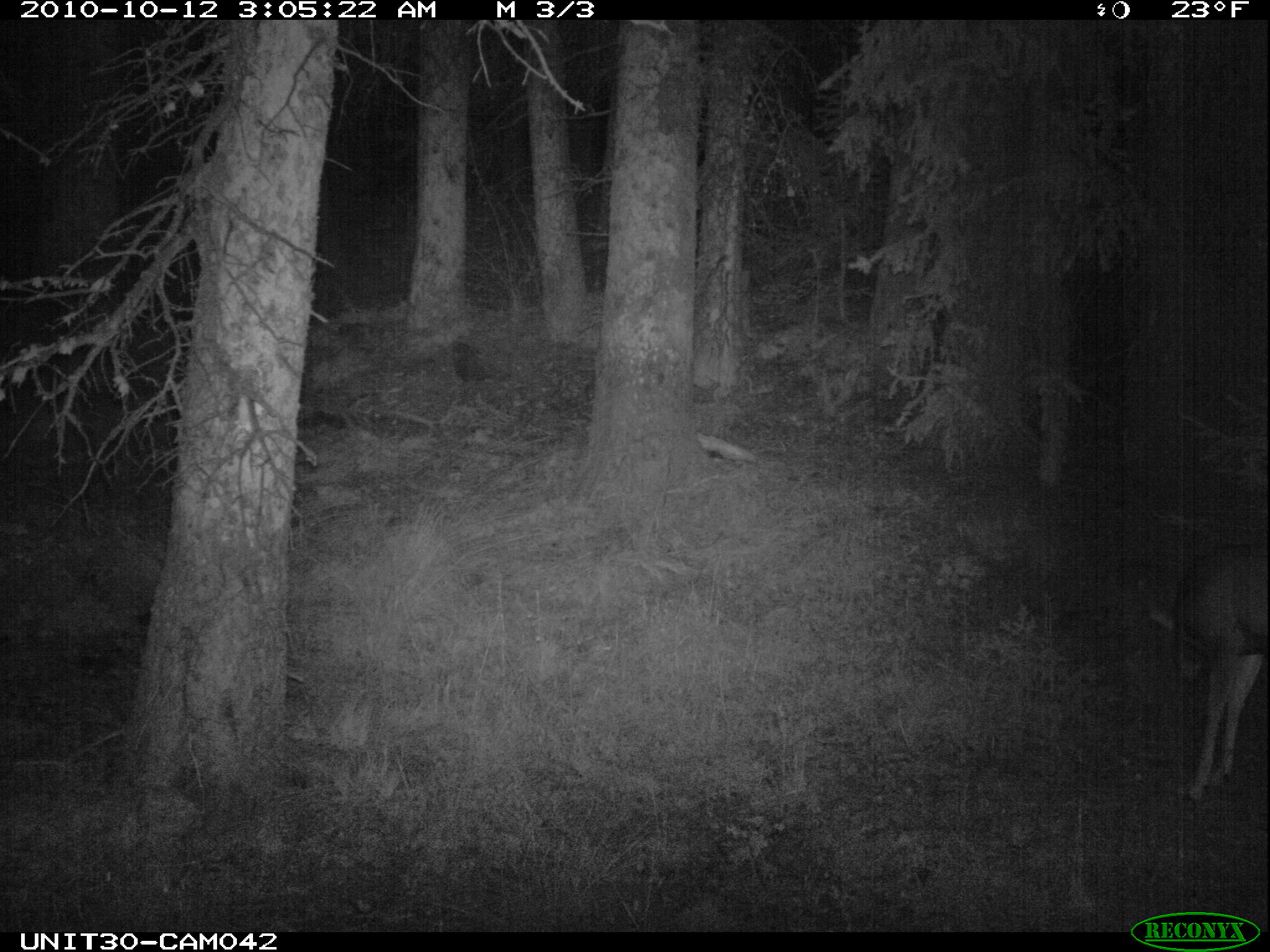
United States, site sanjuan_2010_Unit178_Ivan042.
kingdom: Animalia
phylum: Chordata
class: Mammalia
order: Artiodactyla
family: Cervidae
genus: Odocoileus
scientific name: Odocoileus hemionus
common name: mule deer